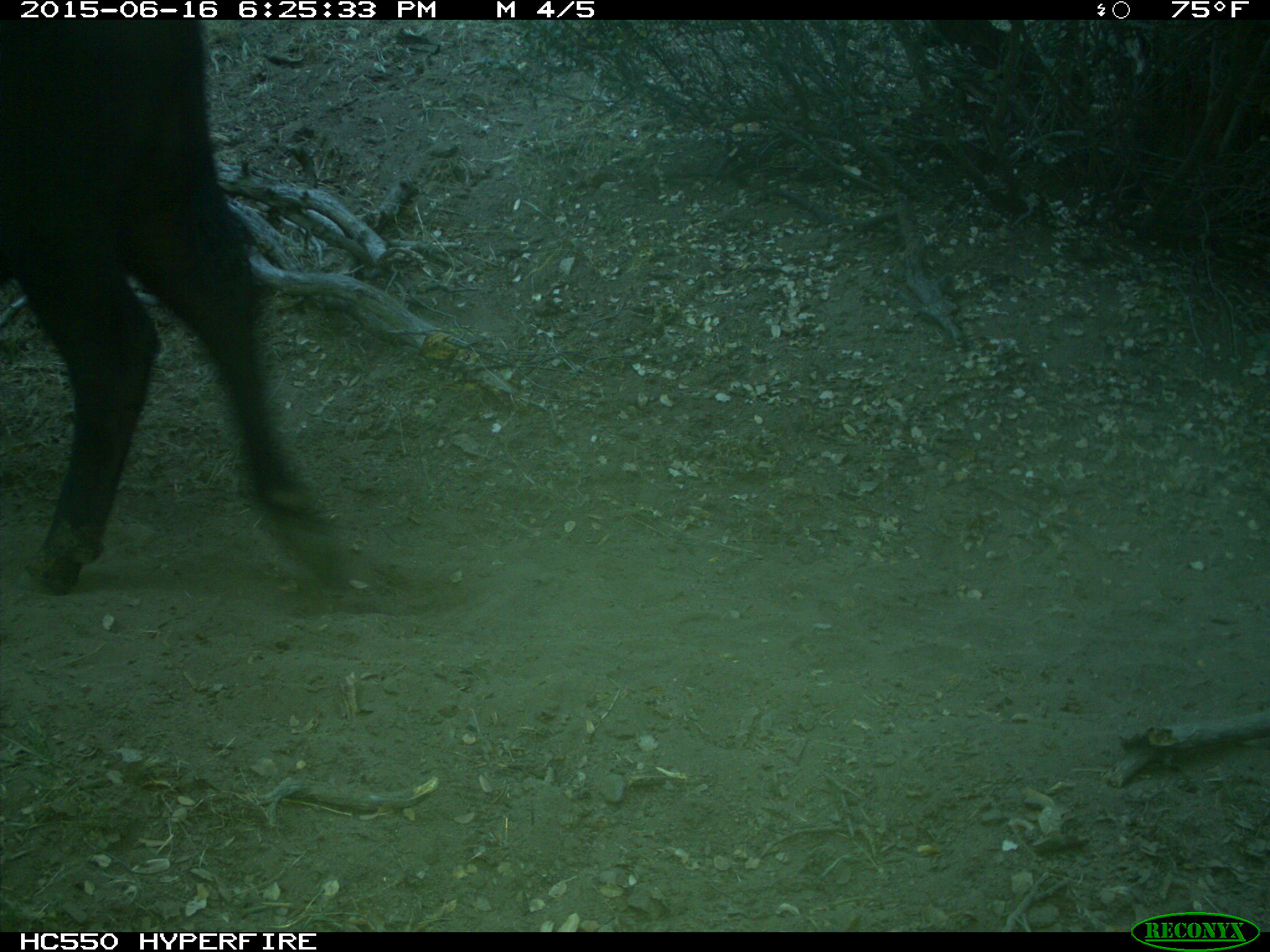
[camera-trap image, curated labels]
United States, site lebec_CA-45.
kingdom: Animalia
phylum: Chordata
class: Mammalia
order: Artiodactyla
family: Bovidae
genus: Bos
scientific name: Bos taurus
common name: domestic cow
Bos taurus (domestic cow).